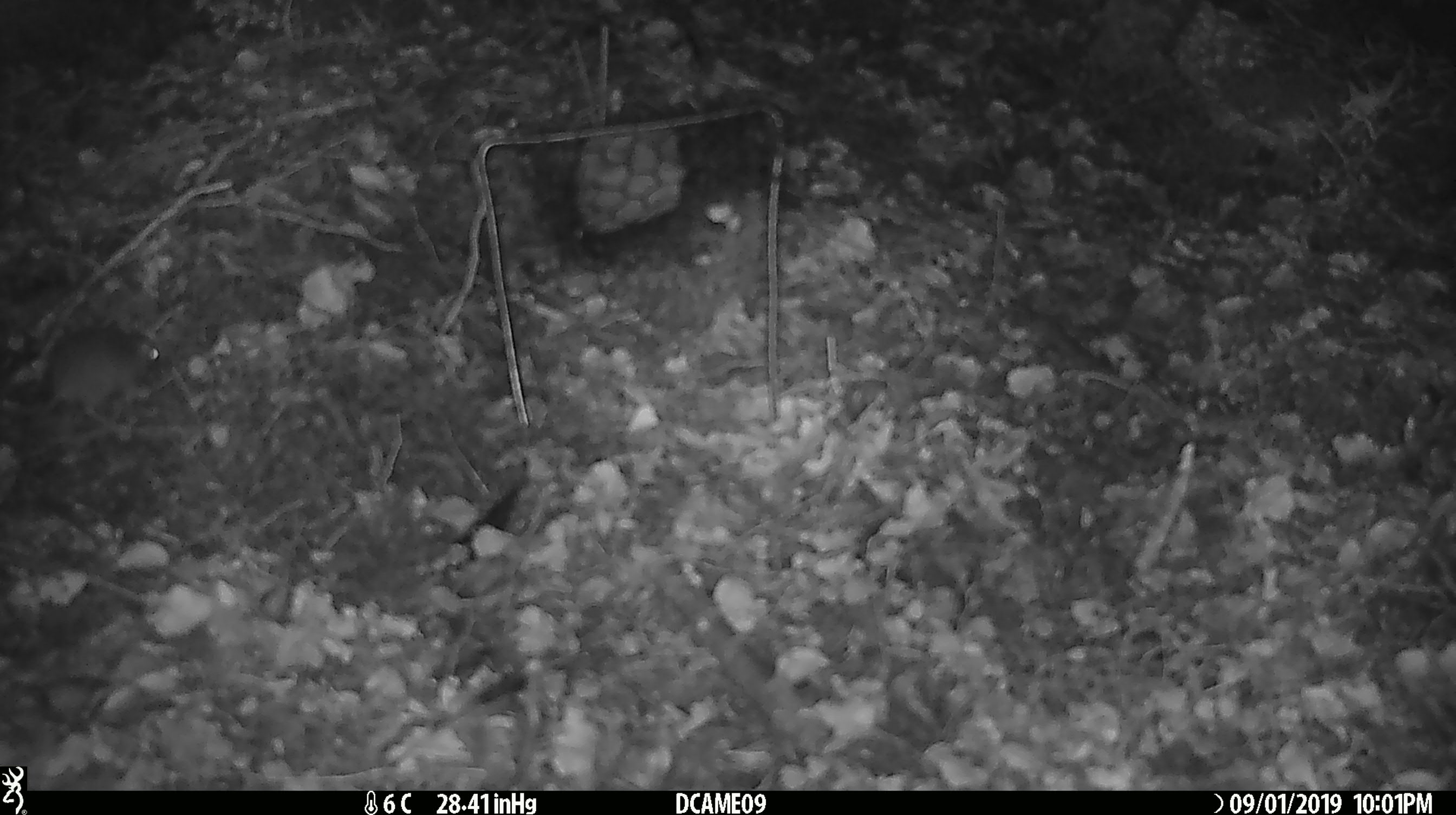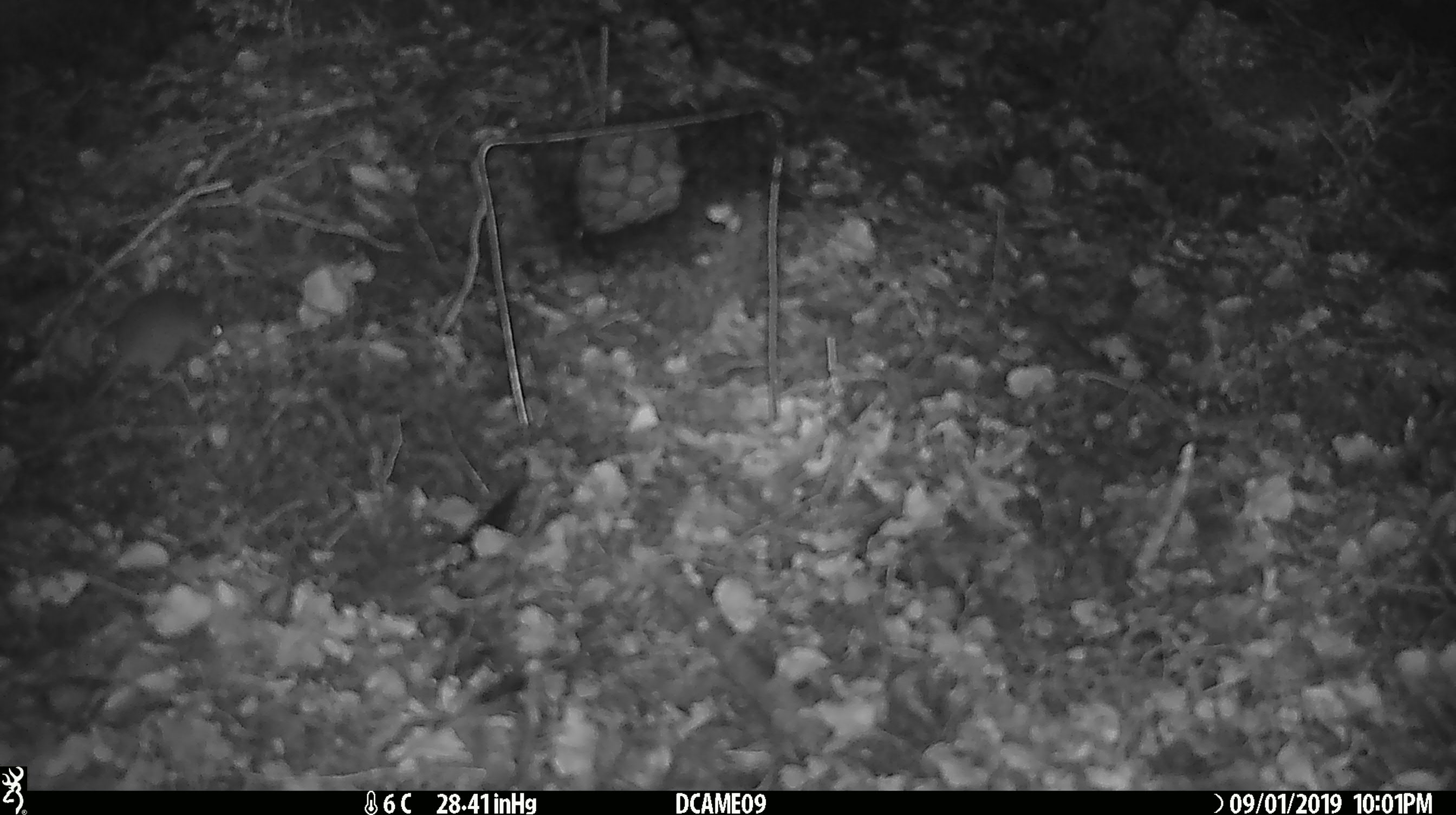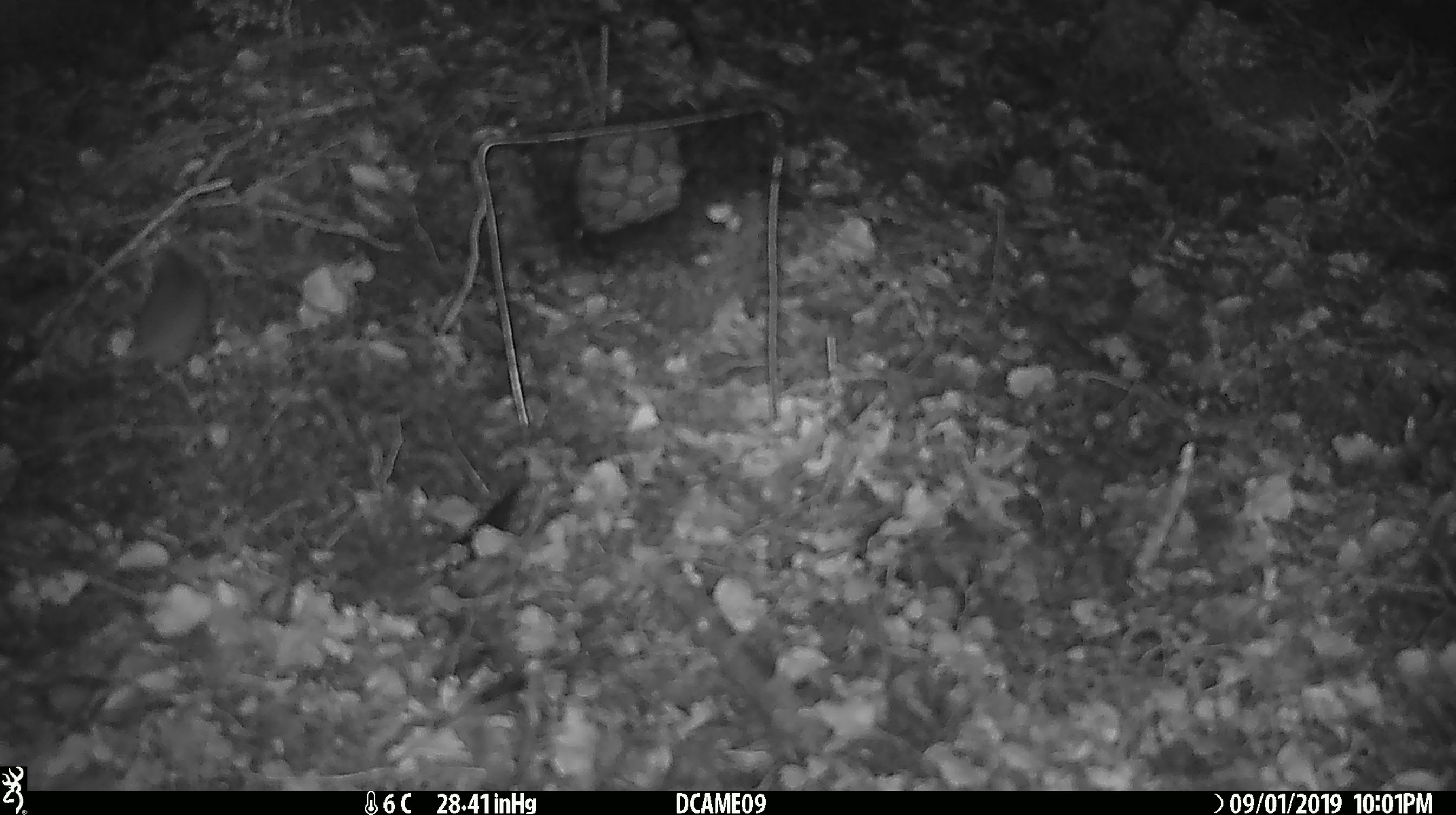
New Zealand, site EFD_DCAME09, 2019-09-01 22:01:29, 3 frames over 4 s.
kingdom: Animalia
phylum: Chordata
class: Mammalia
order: Rodentia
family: Muridae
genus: Mus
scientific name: Mus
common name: mouse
Mouse (Mus).